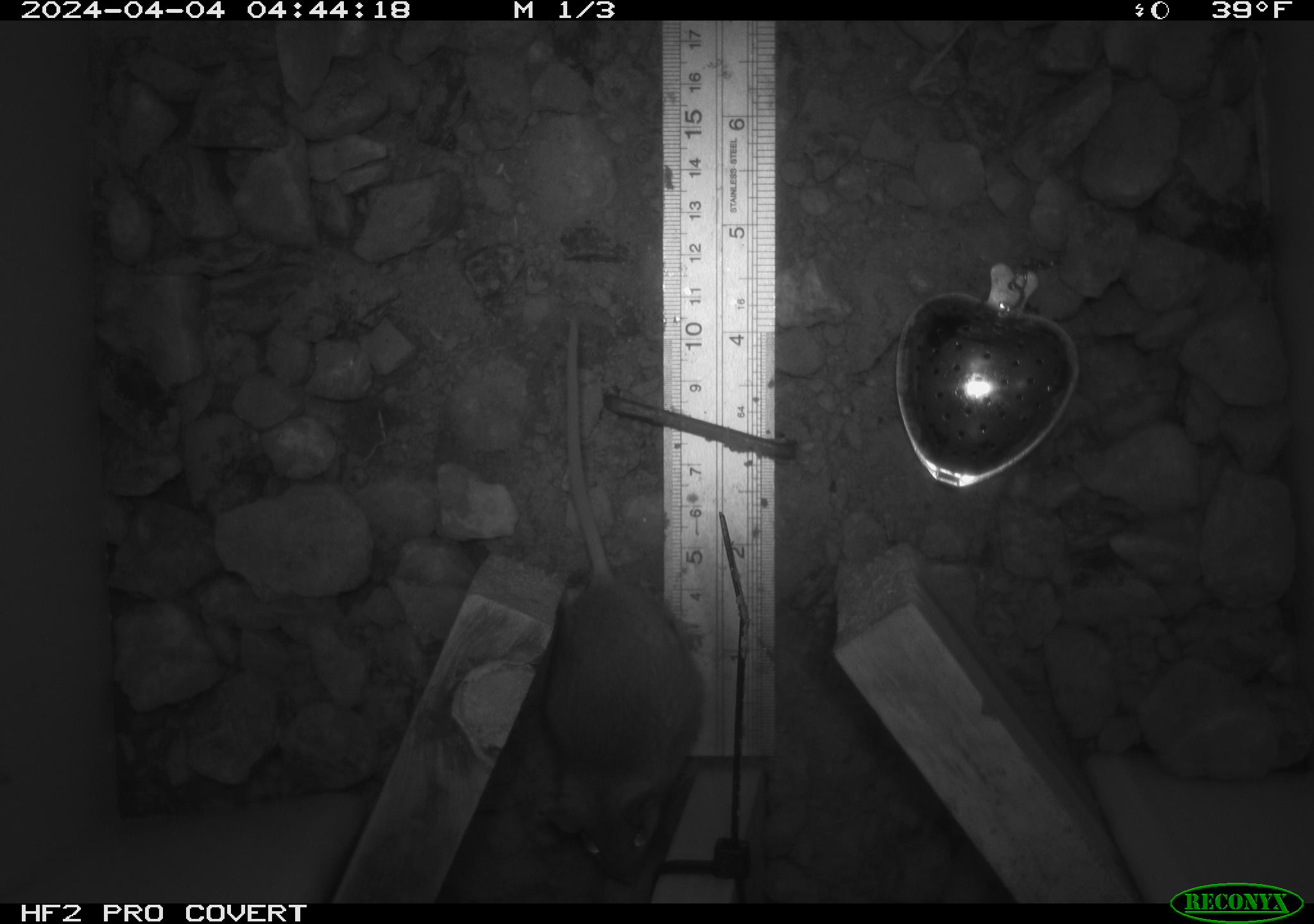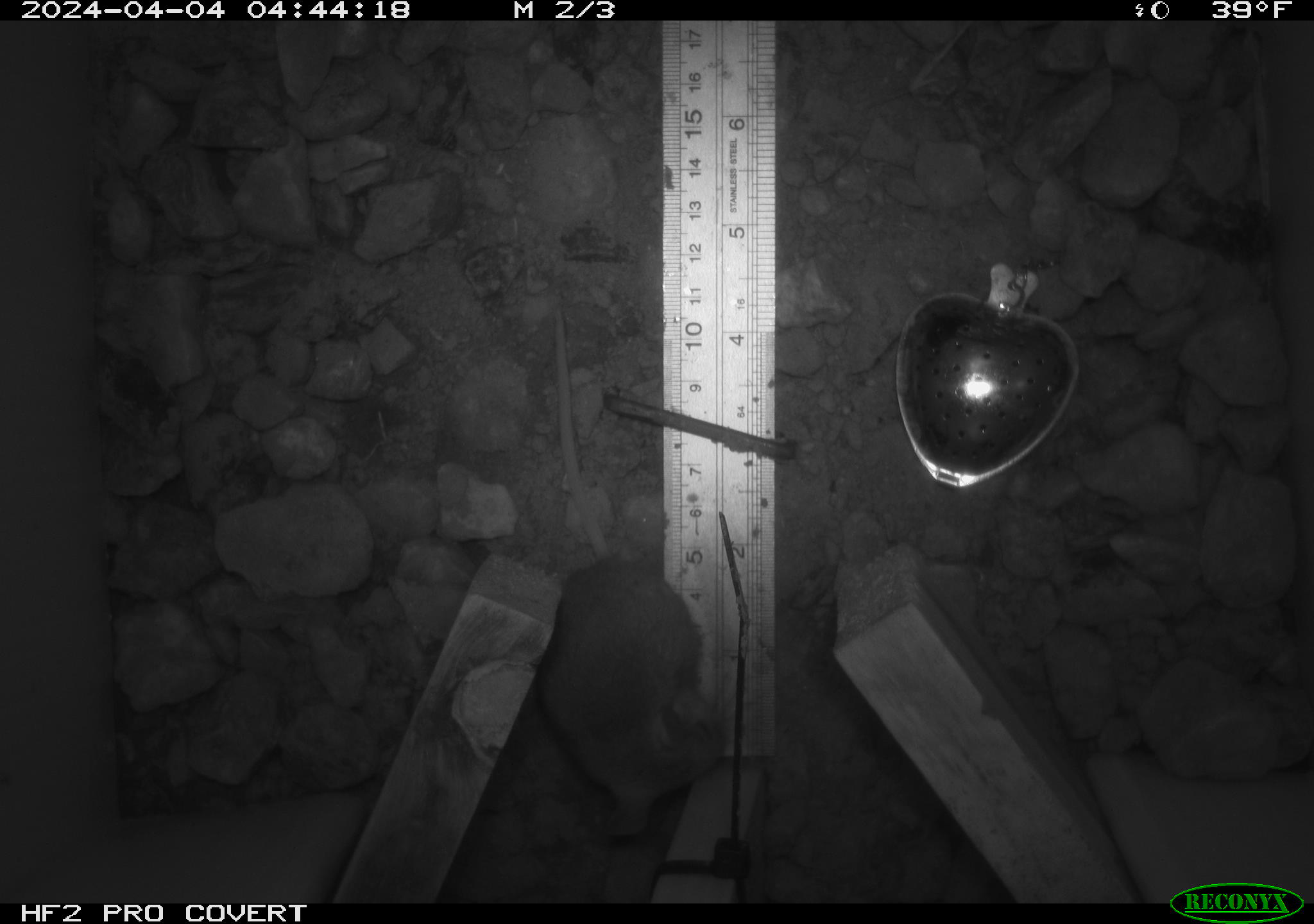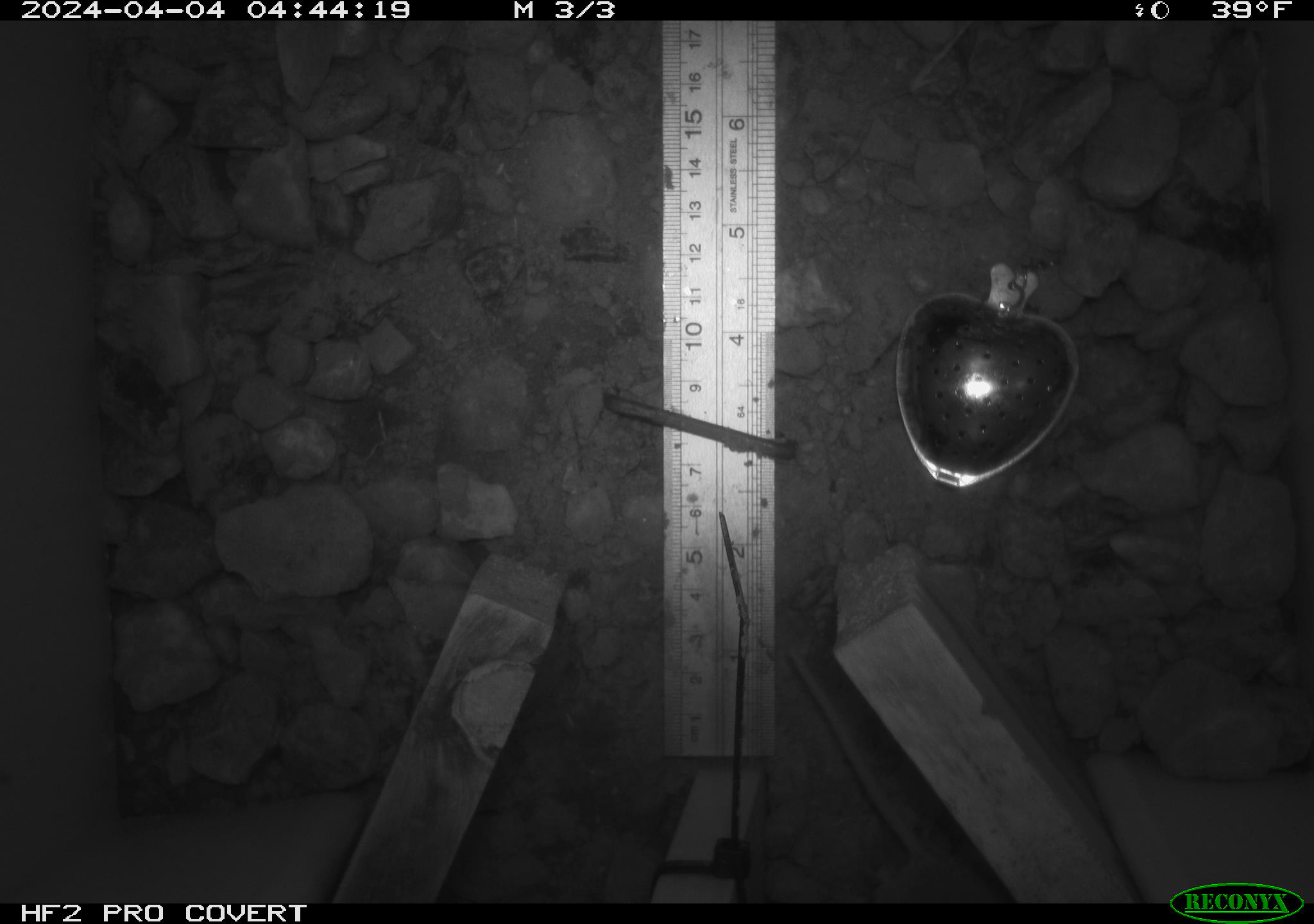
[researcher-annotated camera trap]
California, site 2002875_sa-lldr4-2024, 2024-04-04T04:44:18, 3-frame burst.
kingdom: Animalia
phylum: Chordata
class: Mammalia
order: Rodentia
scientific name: Rodentia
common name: rodent